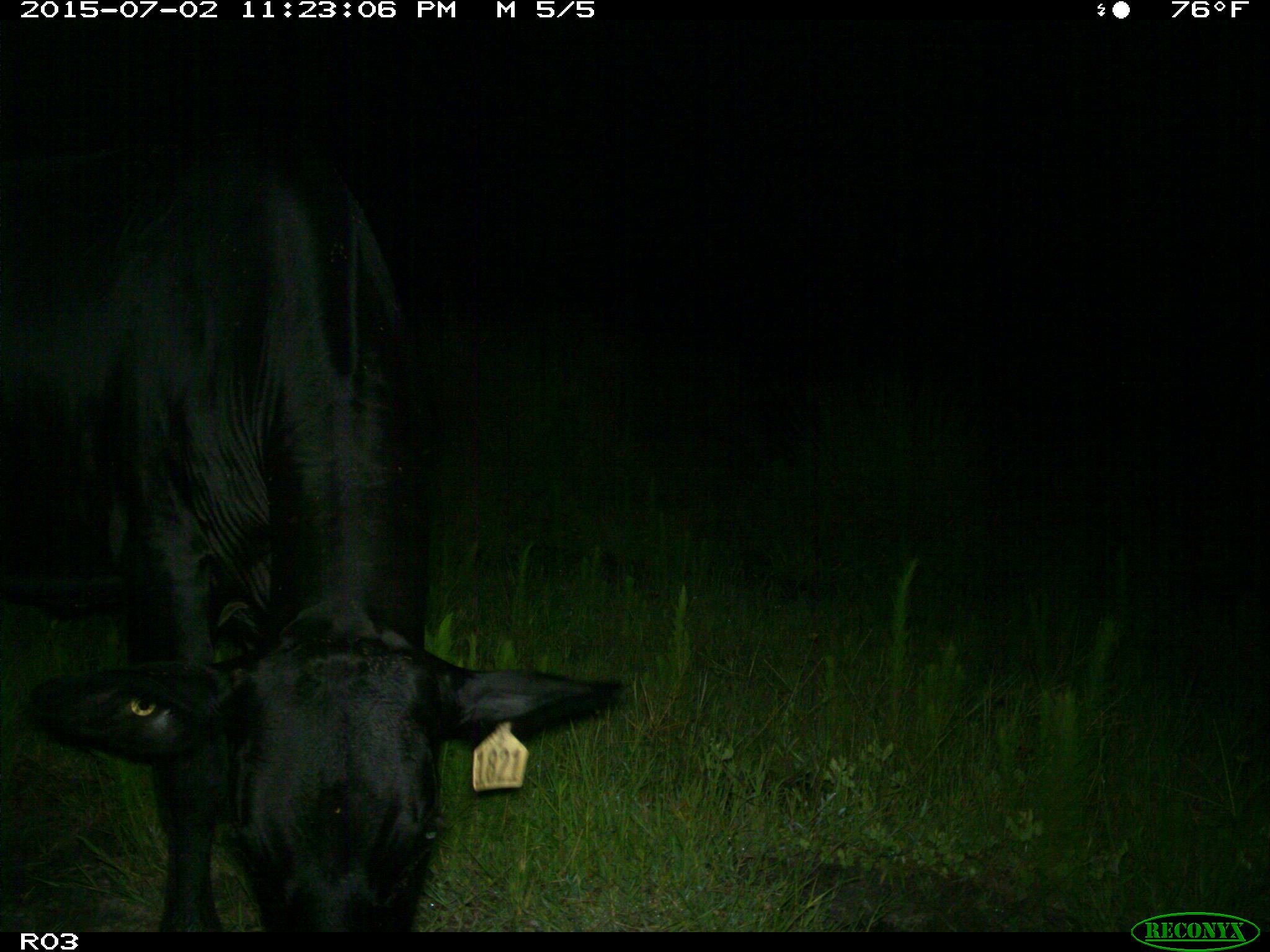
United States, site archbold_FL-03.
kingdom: Animalia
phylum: Chordata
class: Mammalia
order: Artiodactyla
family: Bovidae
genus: Bos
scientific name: Bos taurus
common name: domestic cow